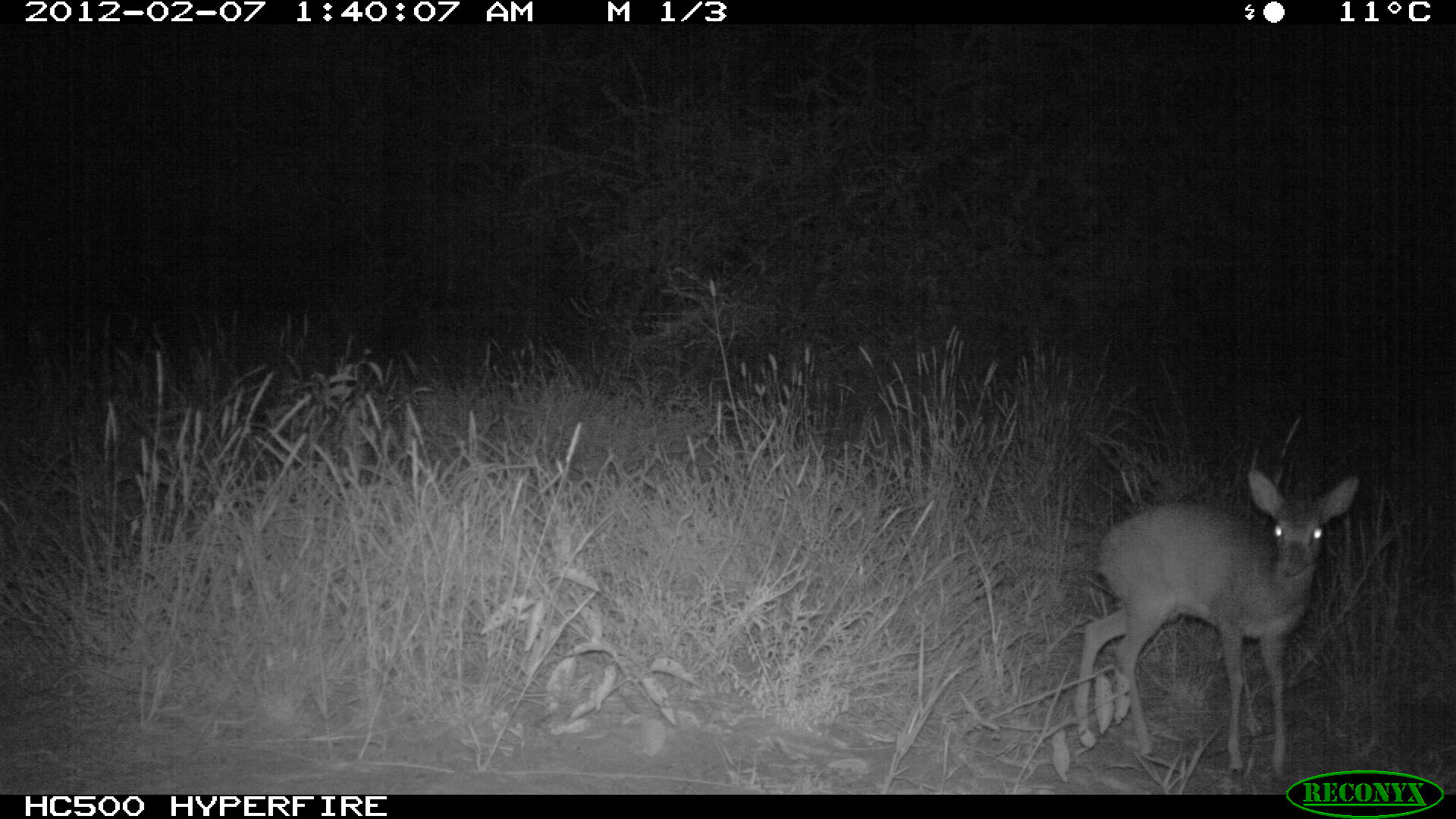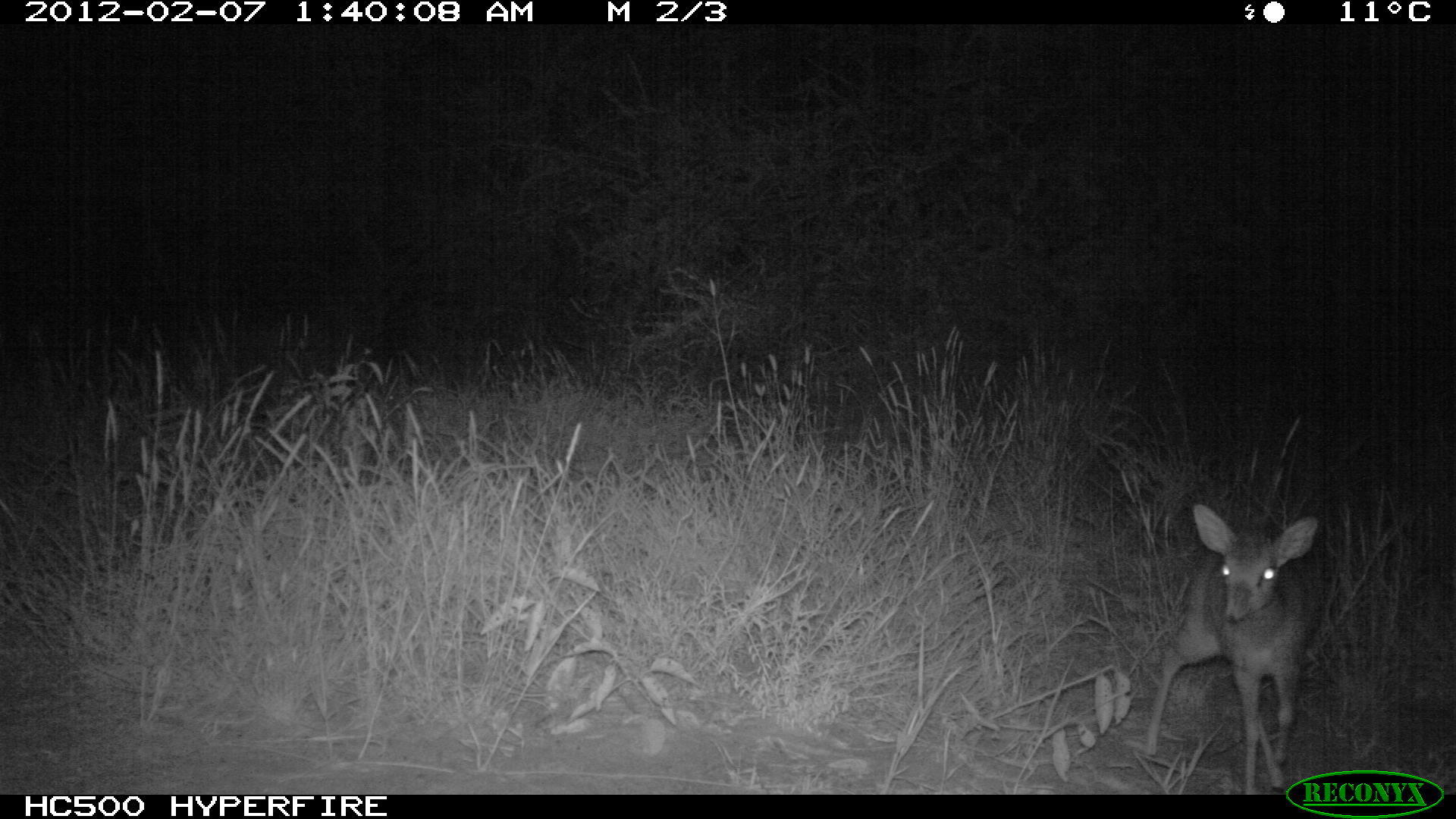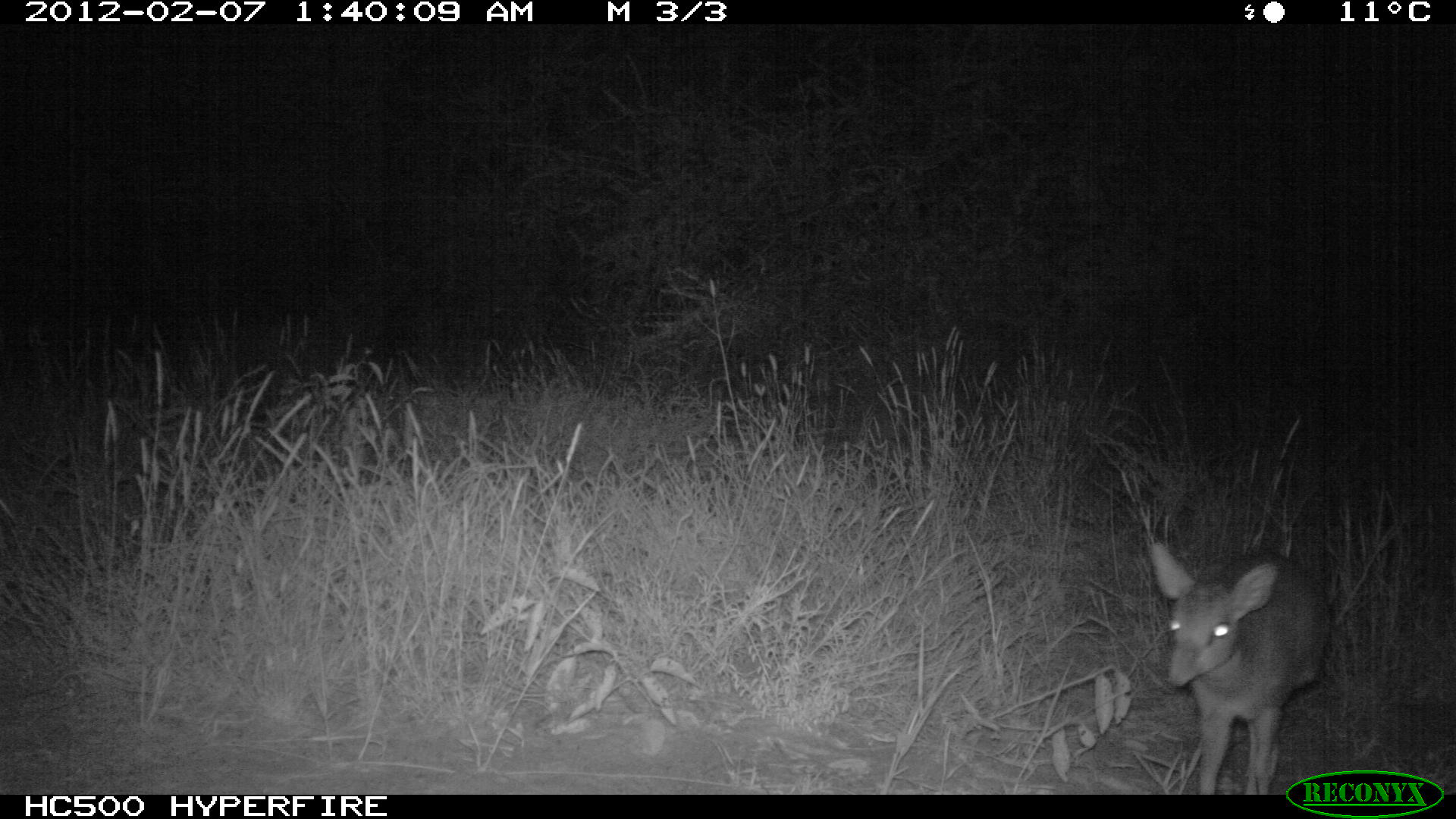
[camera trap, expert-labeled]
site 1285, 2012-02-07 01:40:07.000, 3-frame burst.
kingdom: Animalia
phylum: Chordata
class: Mammalia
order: Artiodactyla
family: Bovidae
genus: Madoqua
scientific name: Madoqua guentheri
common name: günther's dik-dik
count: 1